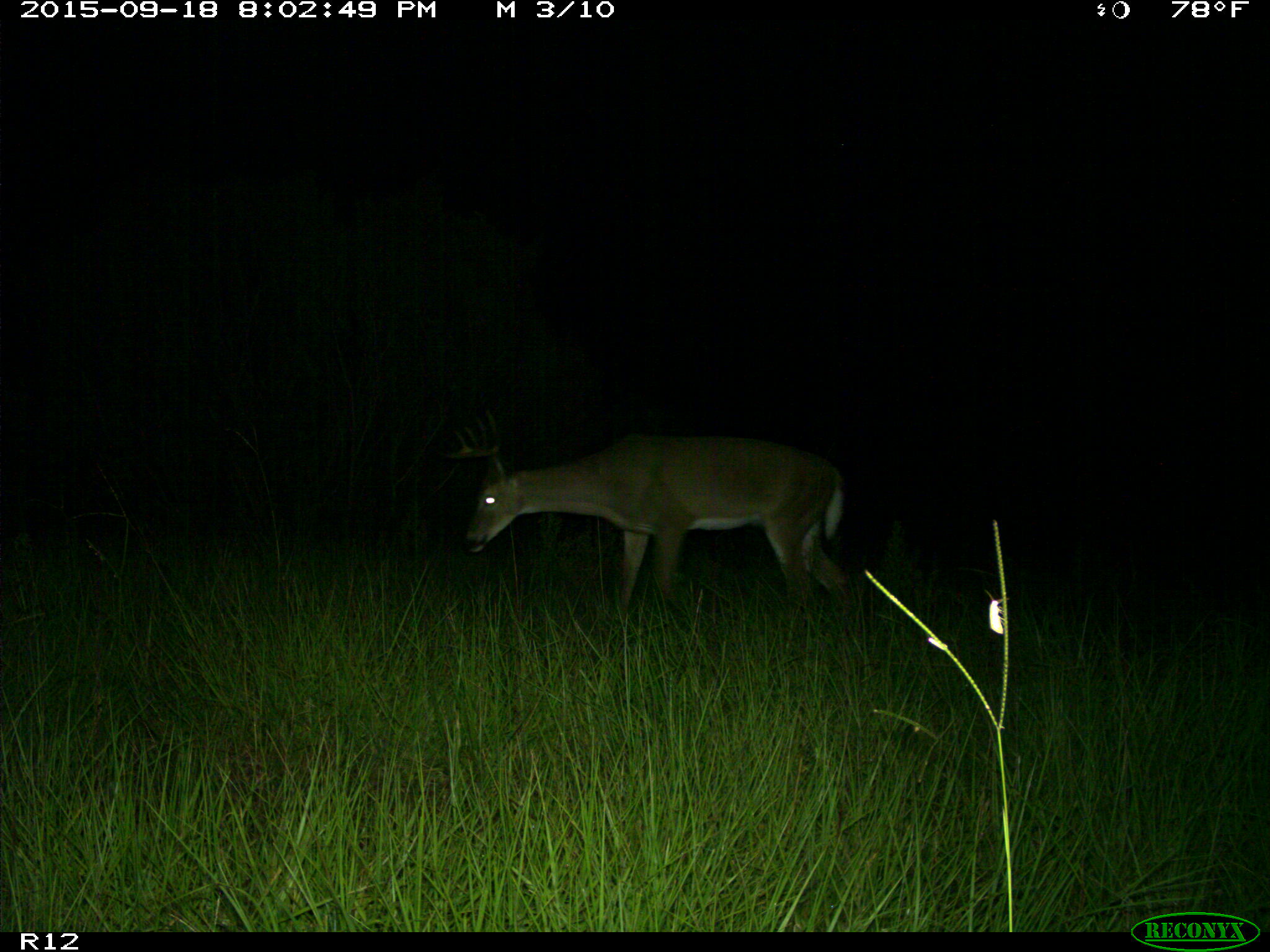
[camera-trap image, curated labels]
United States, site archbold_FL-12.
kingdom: Animalia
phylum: Chordata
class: Mammalia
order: Artiodactyla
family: Cervidae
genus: Odocoileus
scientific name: Odocoileus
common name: deer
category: unidentified deer